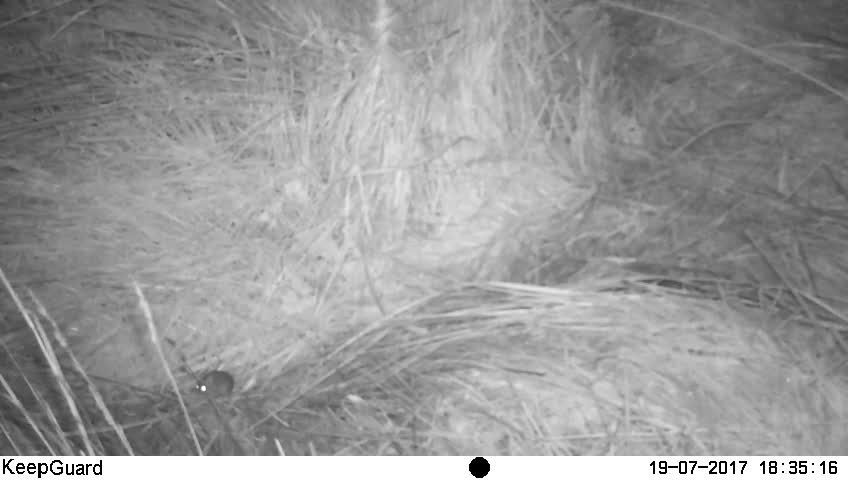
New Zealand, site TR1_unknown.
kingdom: Animalia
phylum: Chordata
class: Mammalia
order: Rodentia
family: Muridae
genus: Mus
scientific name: Mus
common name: mouse